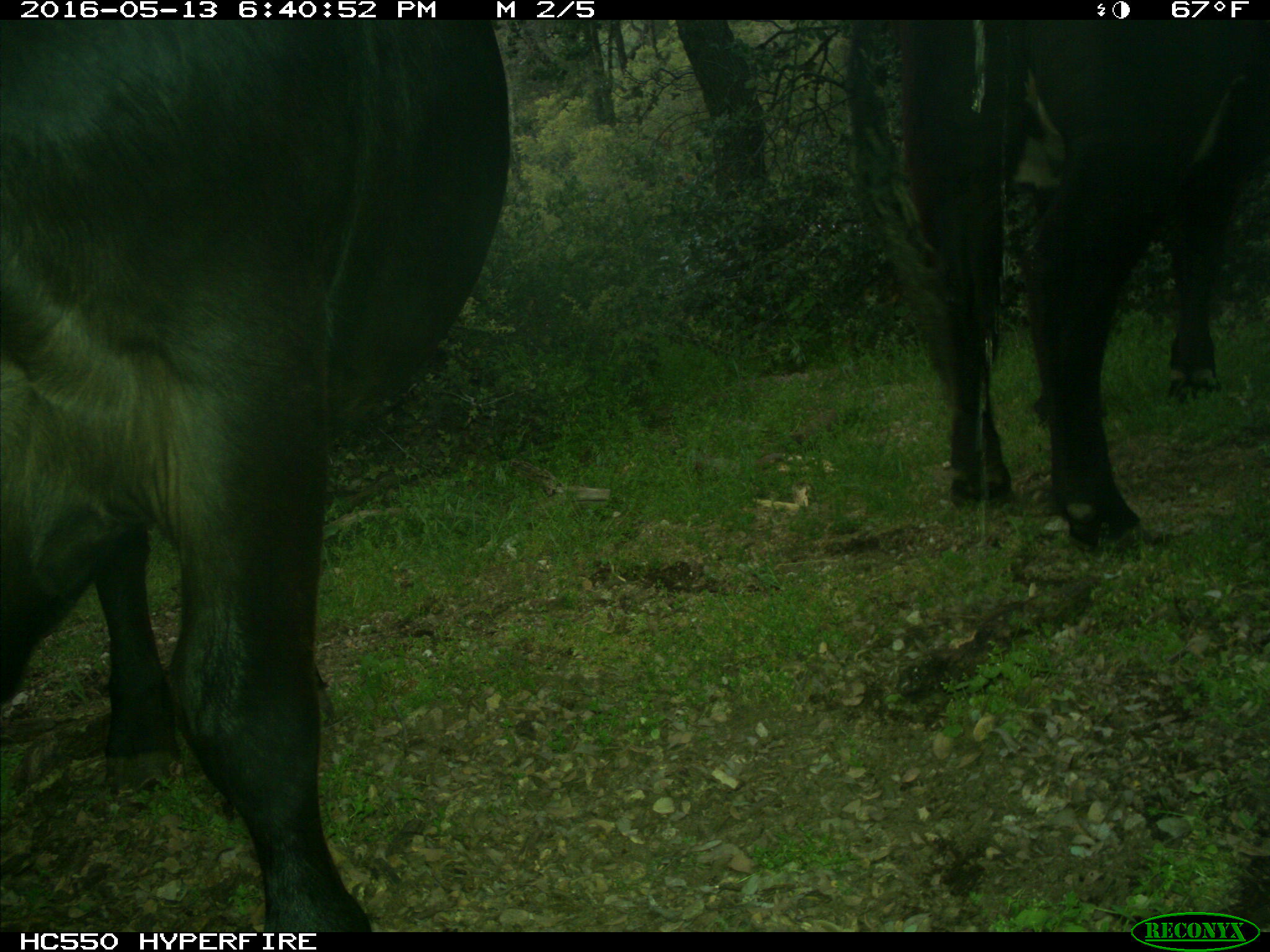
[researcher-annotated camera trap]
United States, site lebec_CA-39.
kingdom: Animalia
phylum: Chordata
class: Mammalia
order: Artiodactyla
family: Bovidae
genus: Bos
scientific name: Bos taurus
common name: domestic cow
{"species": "Bos taurus (domestic cow)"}